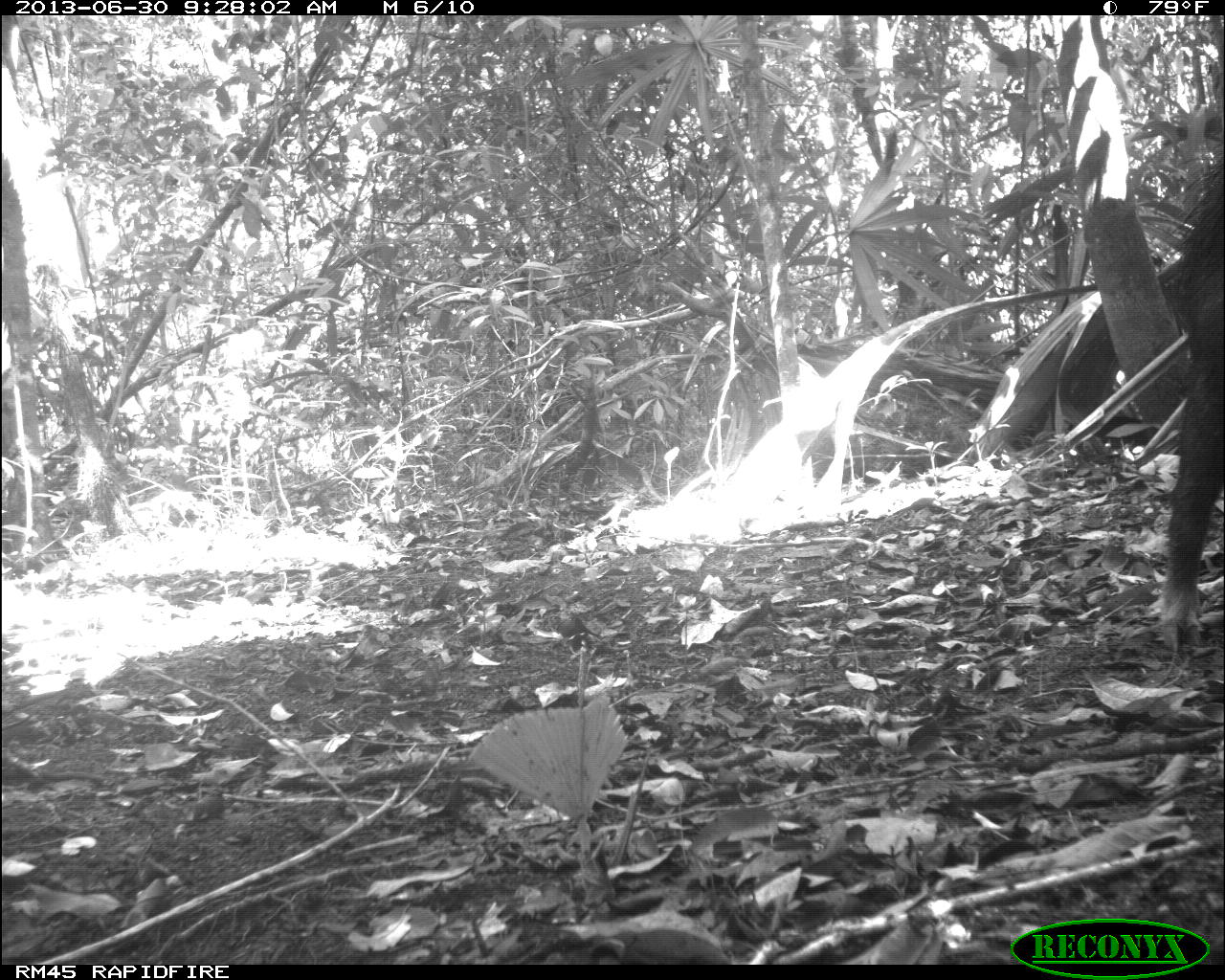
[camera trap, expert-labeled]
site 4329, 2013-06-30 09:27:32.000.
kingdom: Animalia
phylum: Chordata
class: Mammalia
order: Artiodactyla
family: Tayassuidae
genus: Tayassu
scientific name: Tayassu pecari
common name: white-lipped peccary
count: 1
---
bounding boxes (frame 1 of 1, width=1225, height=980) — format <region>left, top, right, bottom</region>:
tayassu pecari: <region>1151, 139, 1225, 628</region>